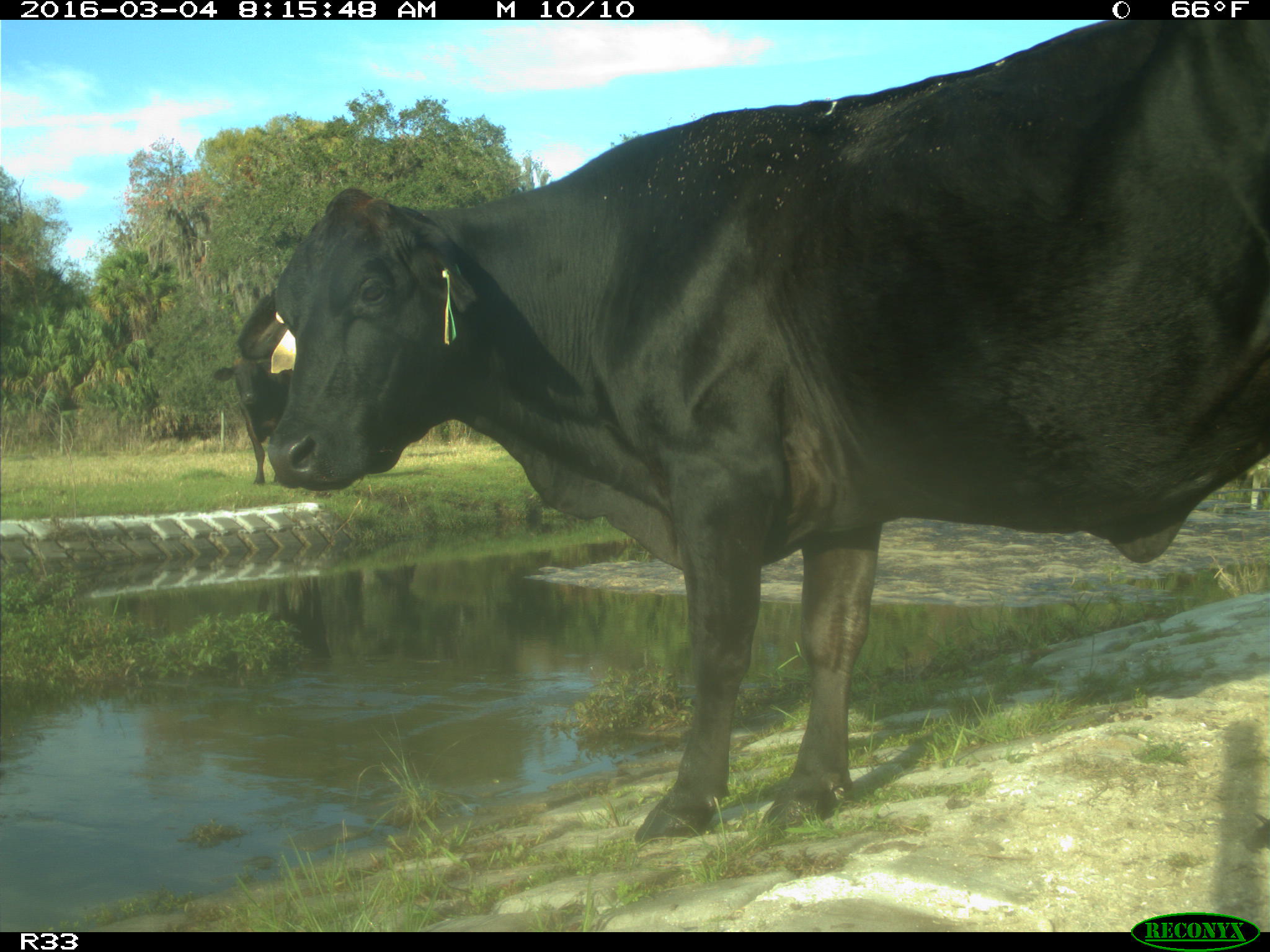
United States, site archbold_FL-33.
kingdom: Animalia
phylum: Chordata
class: Mammalia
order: Artiodactyla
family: Bovidae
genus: Bos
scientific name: Bos taurus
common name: domestic cow